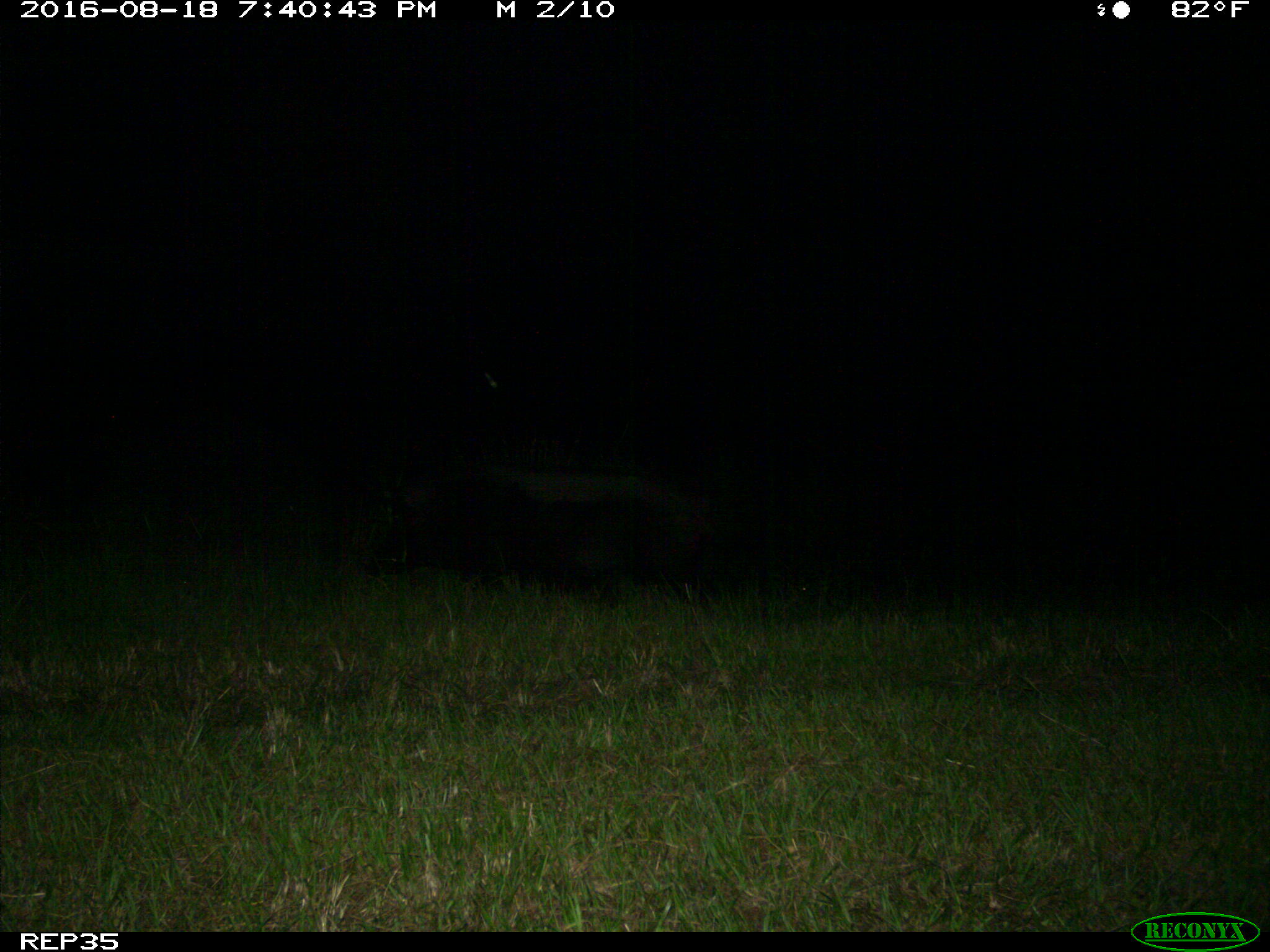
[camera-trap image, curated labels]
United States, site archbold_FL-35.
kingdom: Animalia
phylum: Chordata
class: Mammalia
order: Artiodactyla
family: Suidae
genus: Sus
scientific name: Sus scrofa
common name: wild boar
Sus scrofa (wild boar).